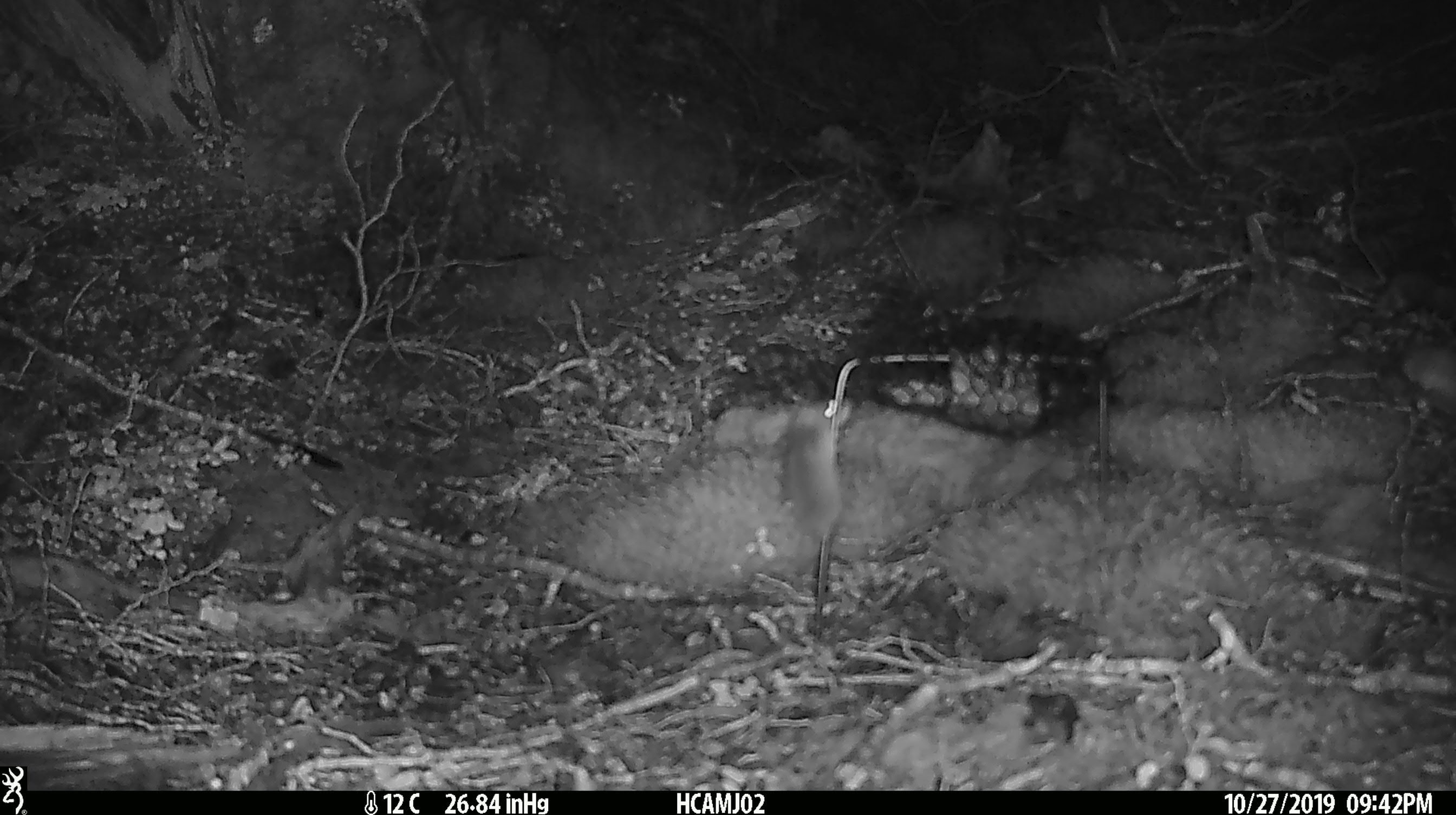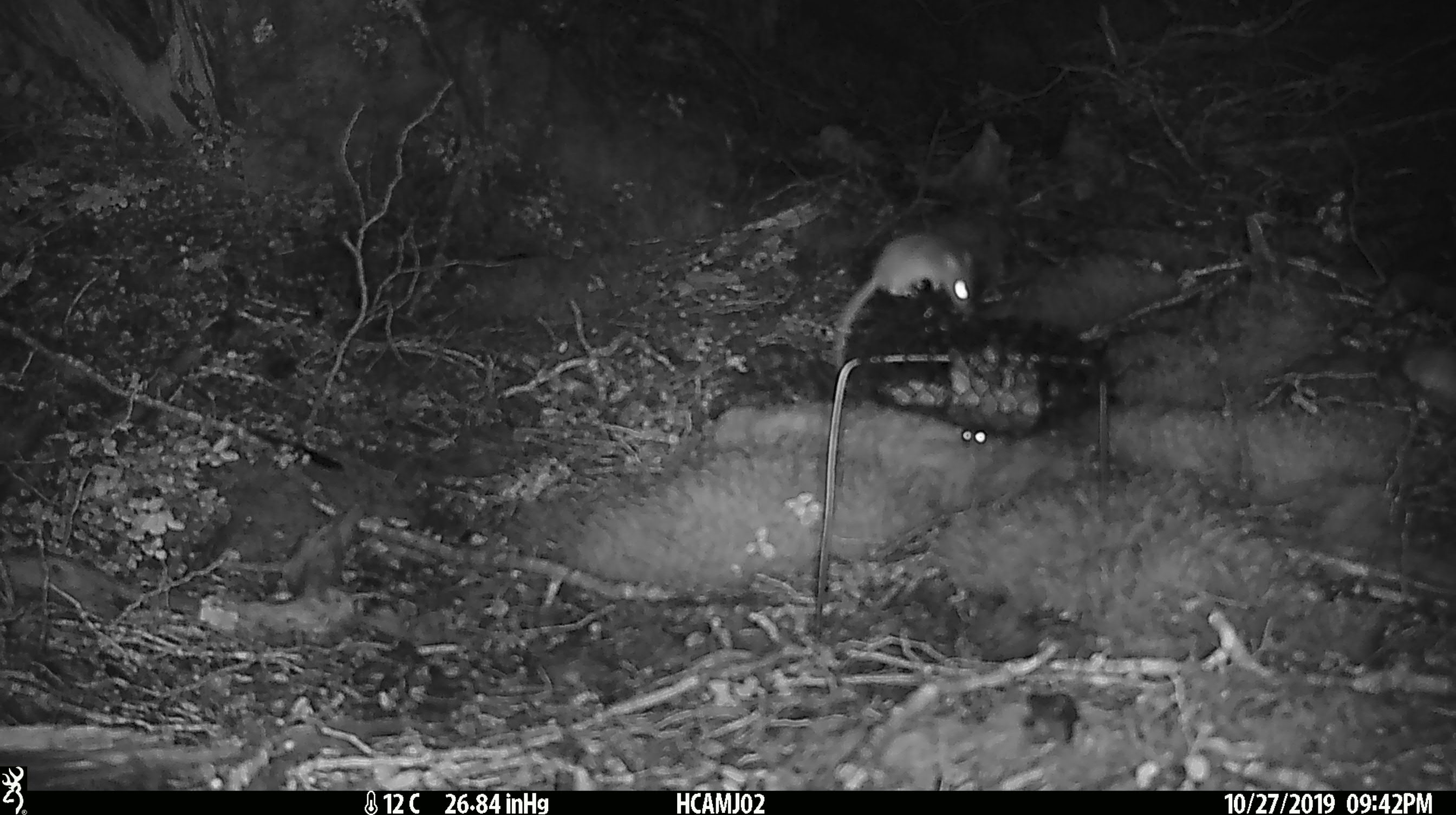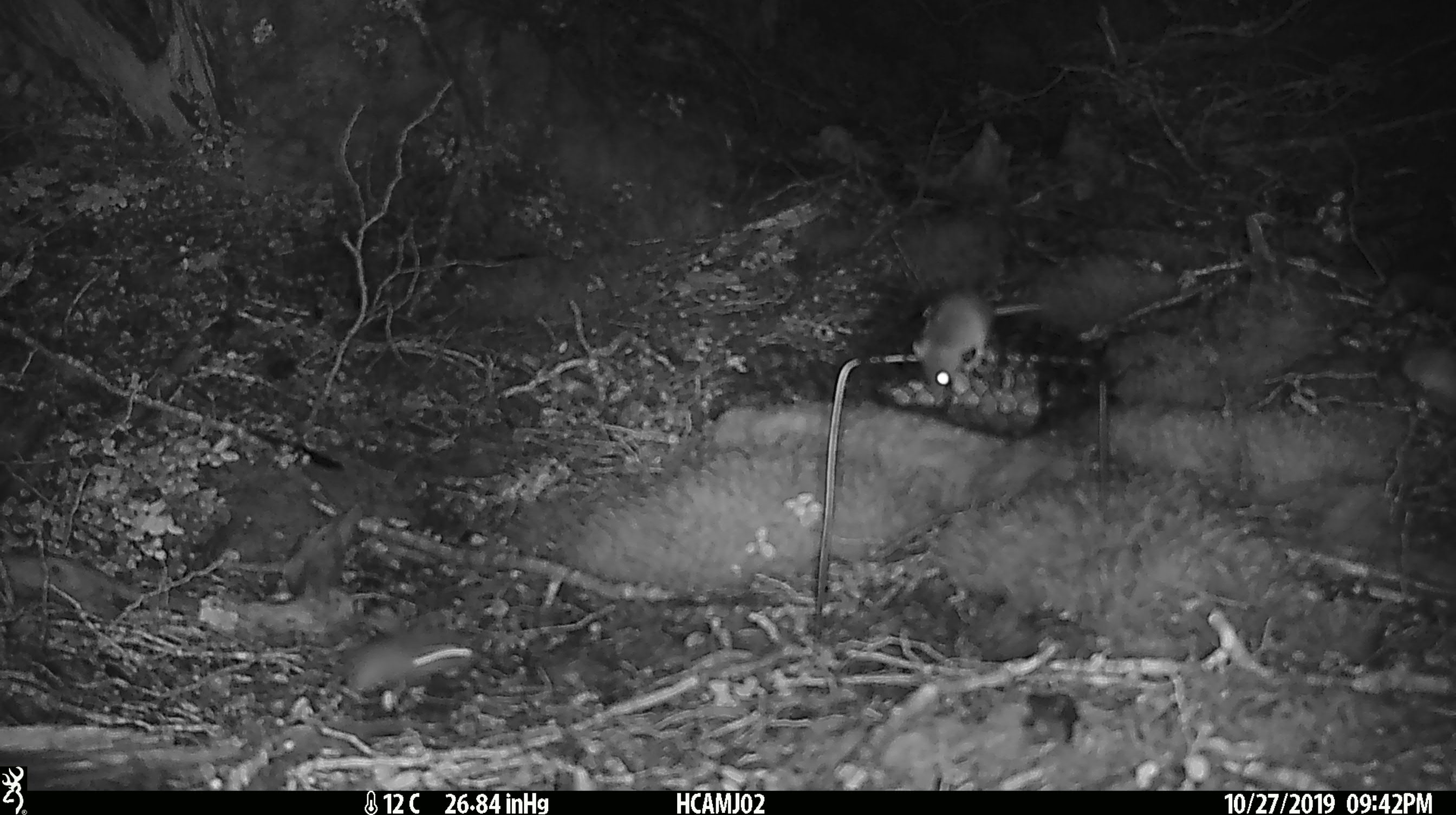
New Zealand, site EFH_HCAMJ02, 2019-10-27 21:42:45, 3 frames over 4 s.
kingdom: Animalia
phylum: Chordata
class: Mammalia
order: Rodentia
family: Muridae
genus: Mus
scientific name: Mus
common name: mouse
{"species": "mouse (Mus)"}